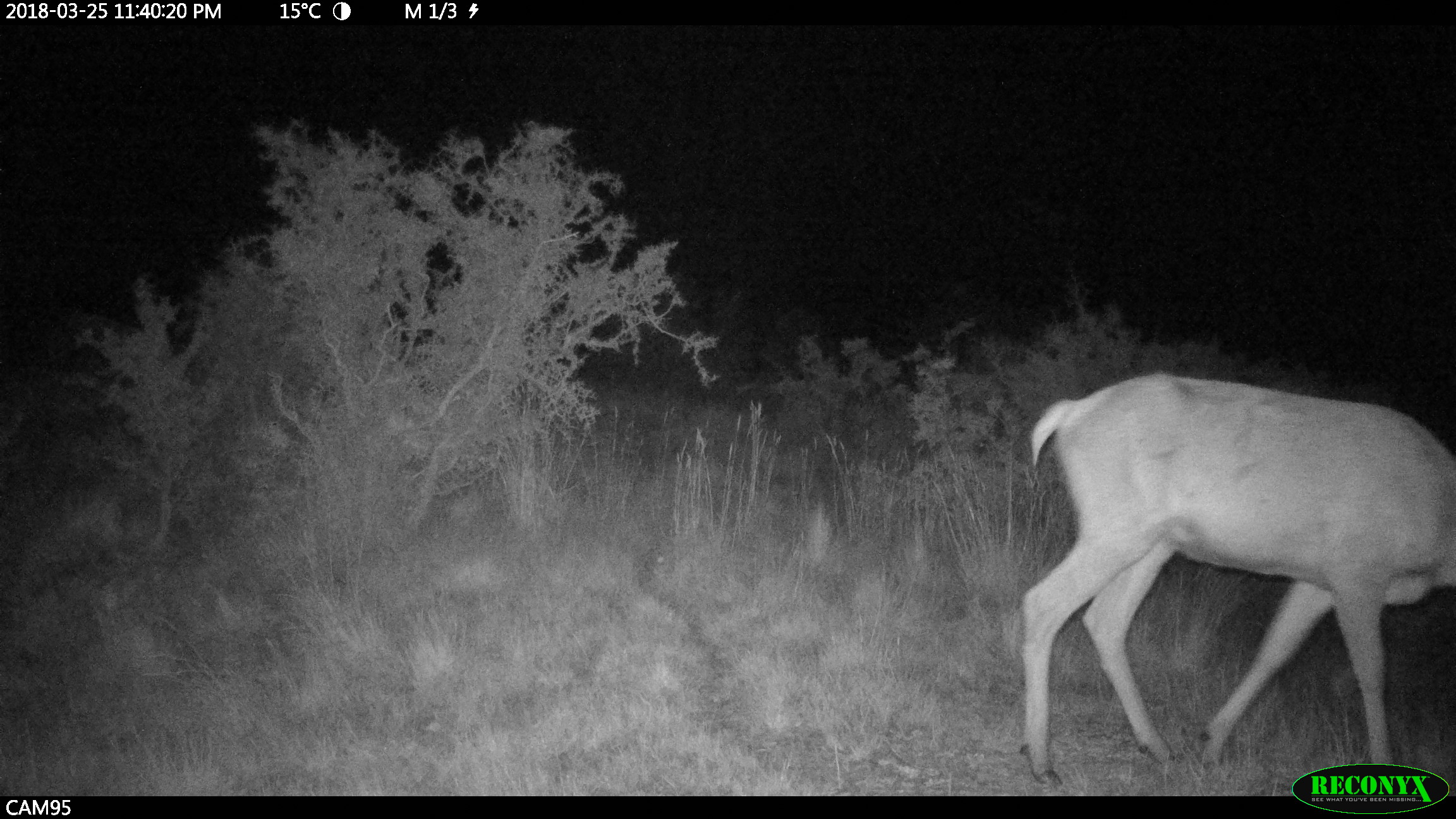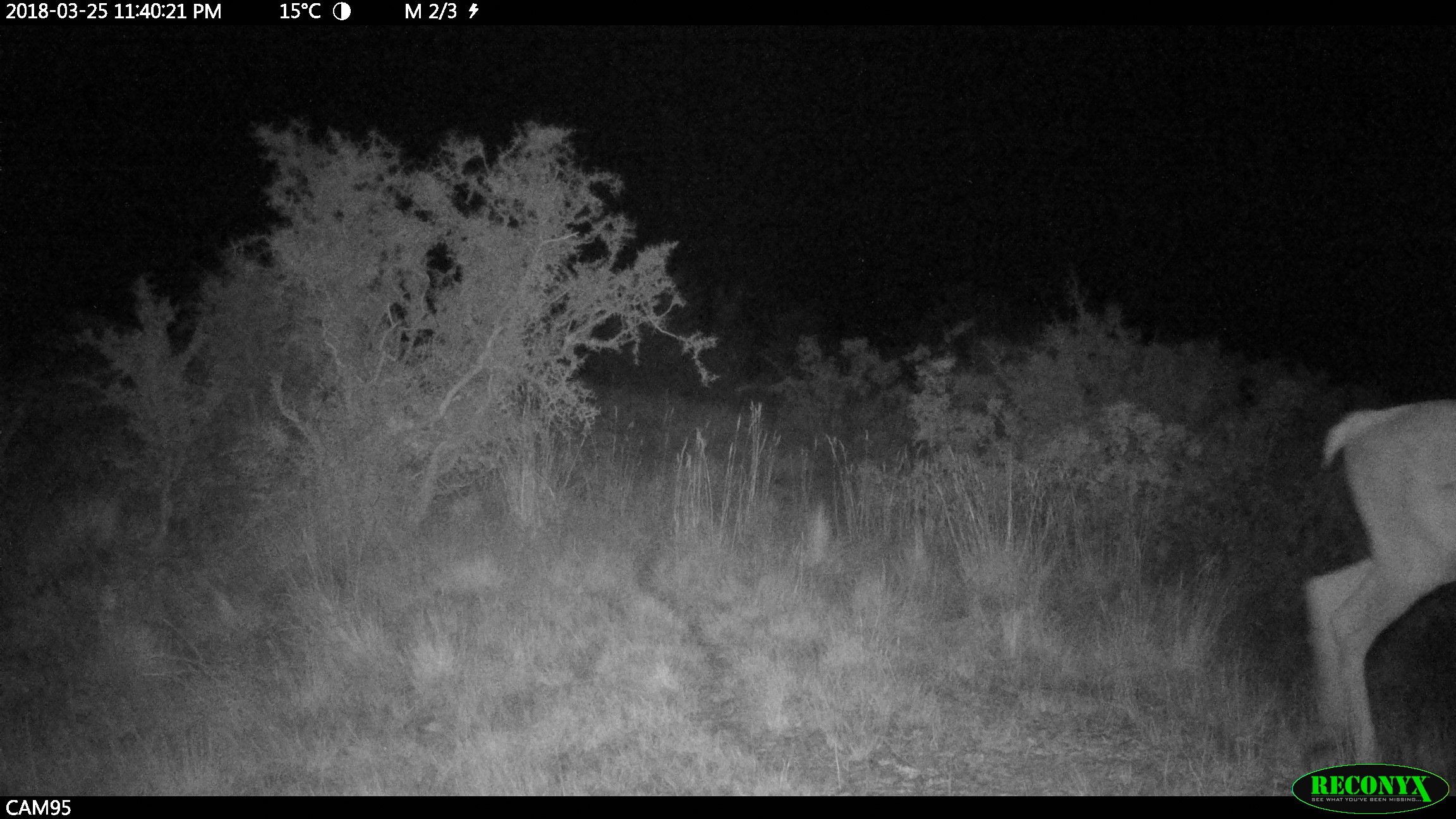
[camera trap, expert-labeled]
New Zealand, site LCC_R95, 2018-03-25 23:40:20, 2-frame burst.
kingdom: Animalia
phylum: Chordata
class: Mammalia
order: Artiodactyla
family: Cervidae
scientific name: Cervidae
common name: deer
Deer (Cervidae).